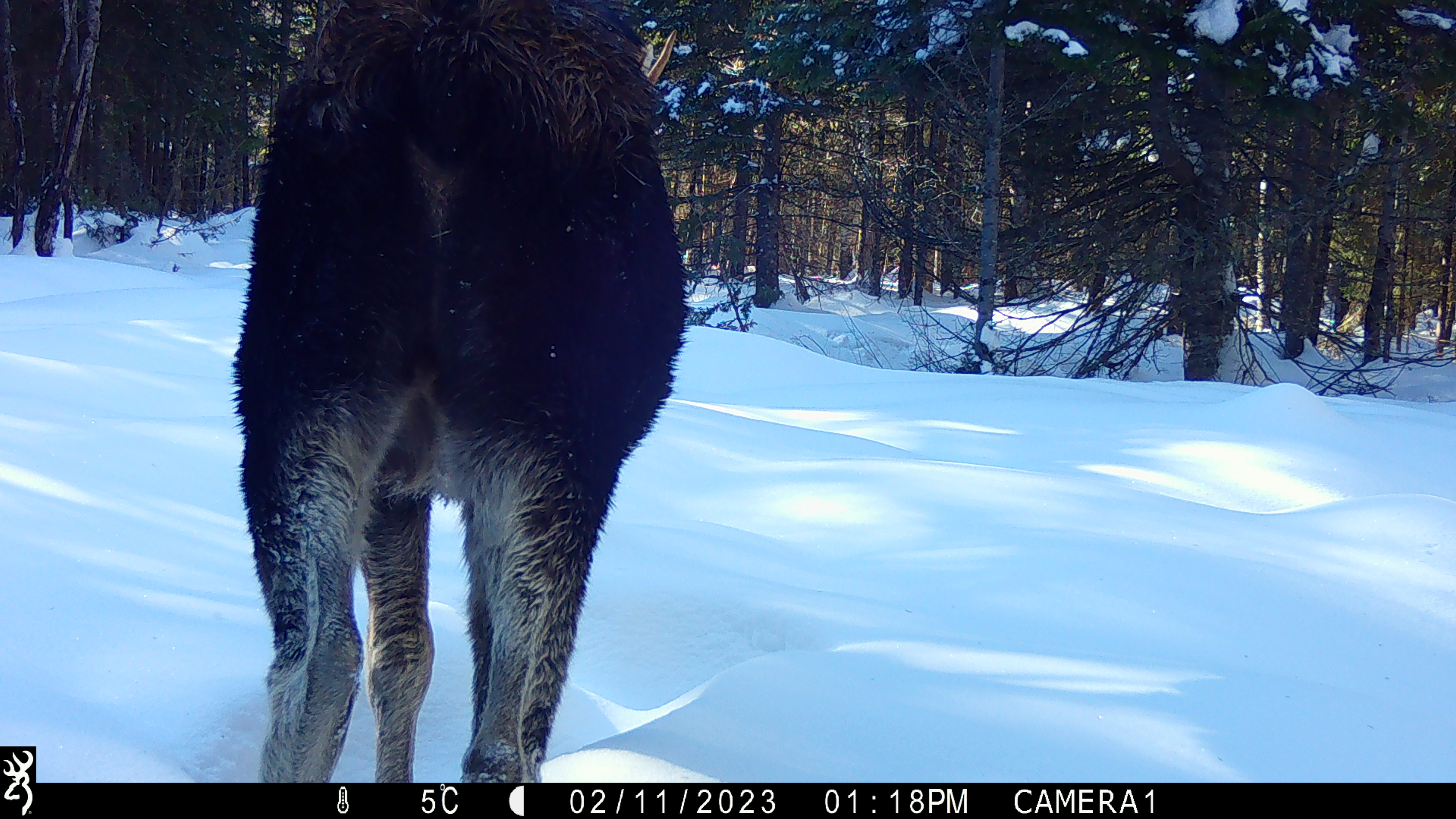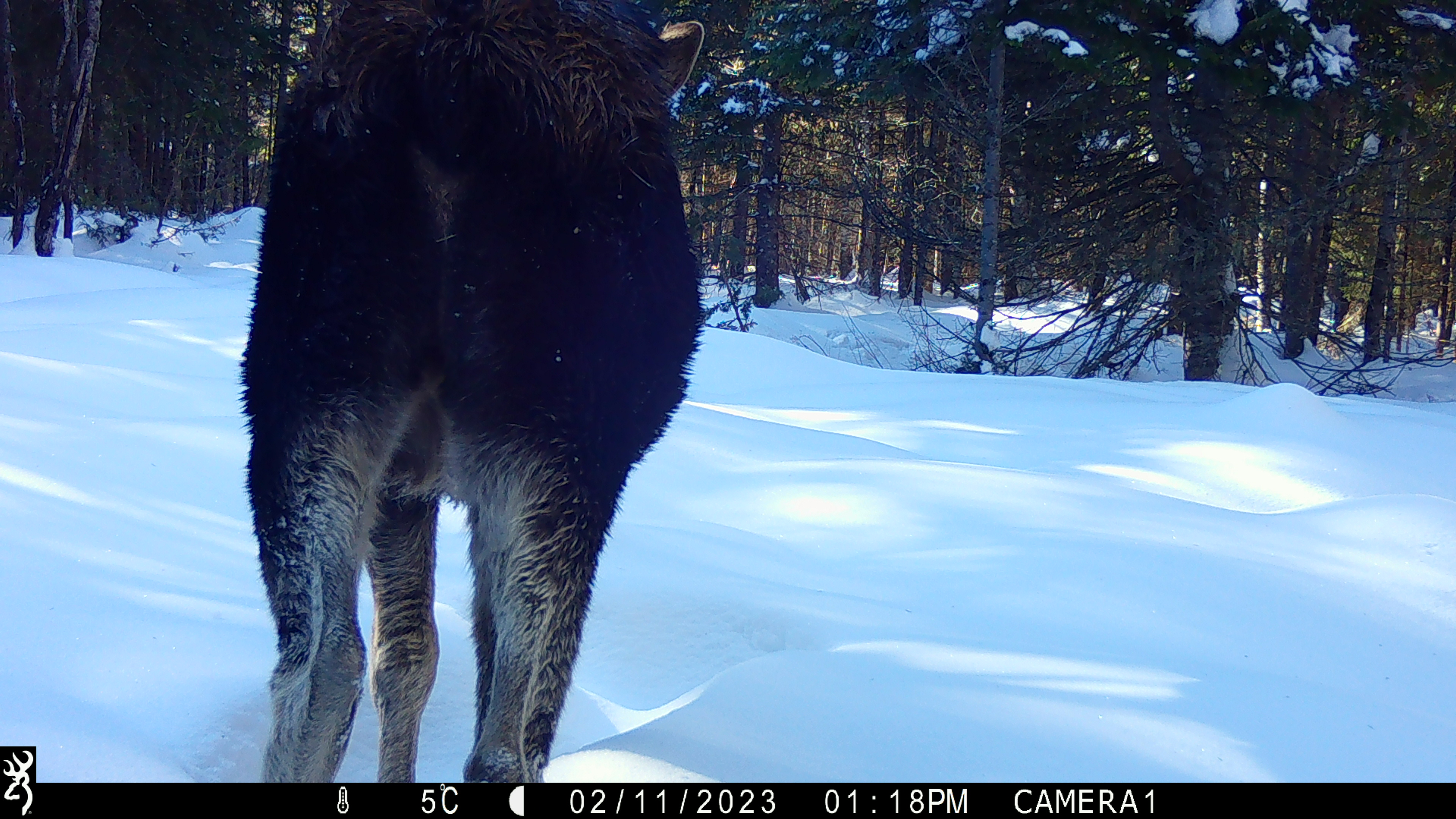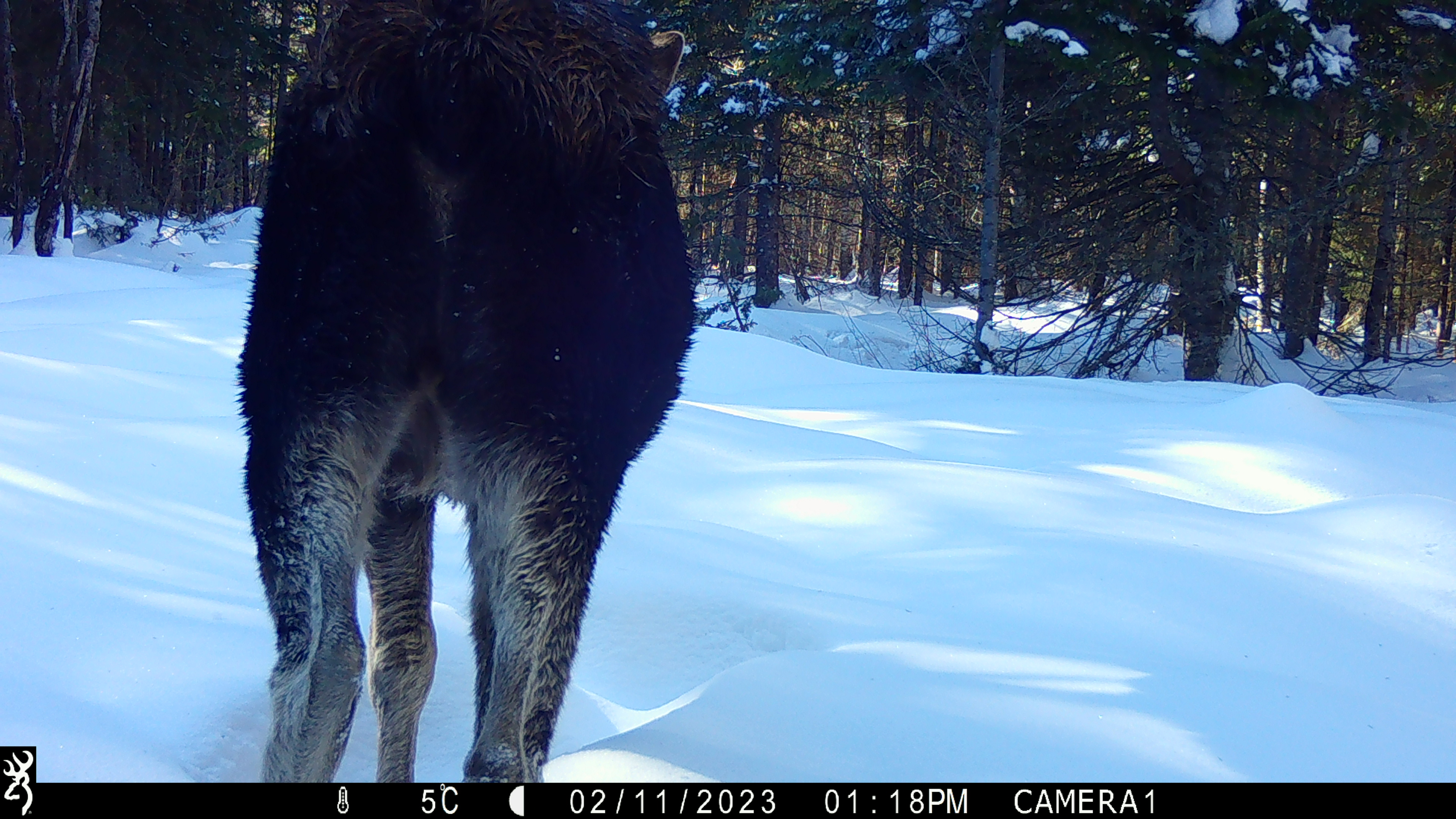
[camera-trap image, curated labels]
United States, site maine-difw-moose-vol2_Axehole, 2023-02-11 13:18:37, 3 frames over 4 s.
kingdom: Animalia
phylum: Chordata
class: Mammalia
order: Artiodactyla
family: Cervidae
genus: Alces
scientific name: Alces alces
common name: moose